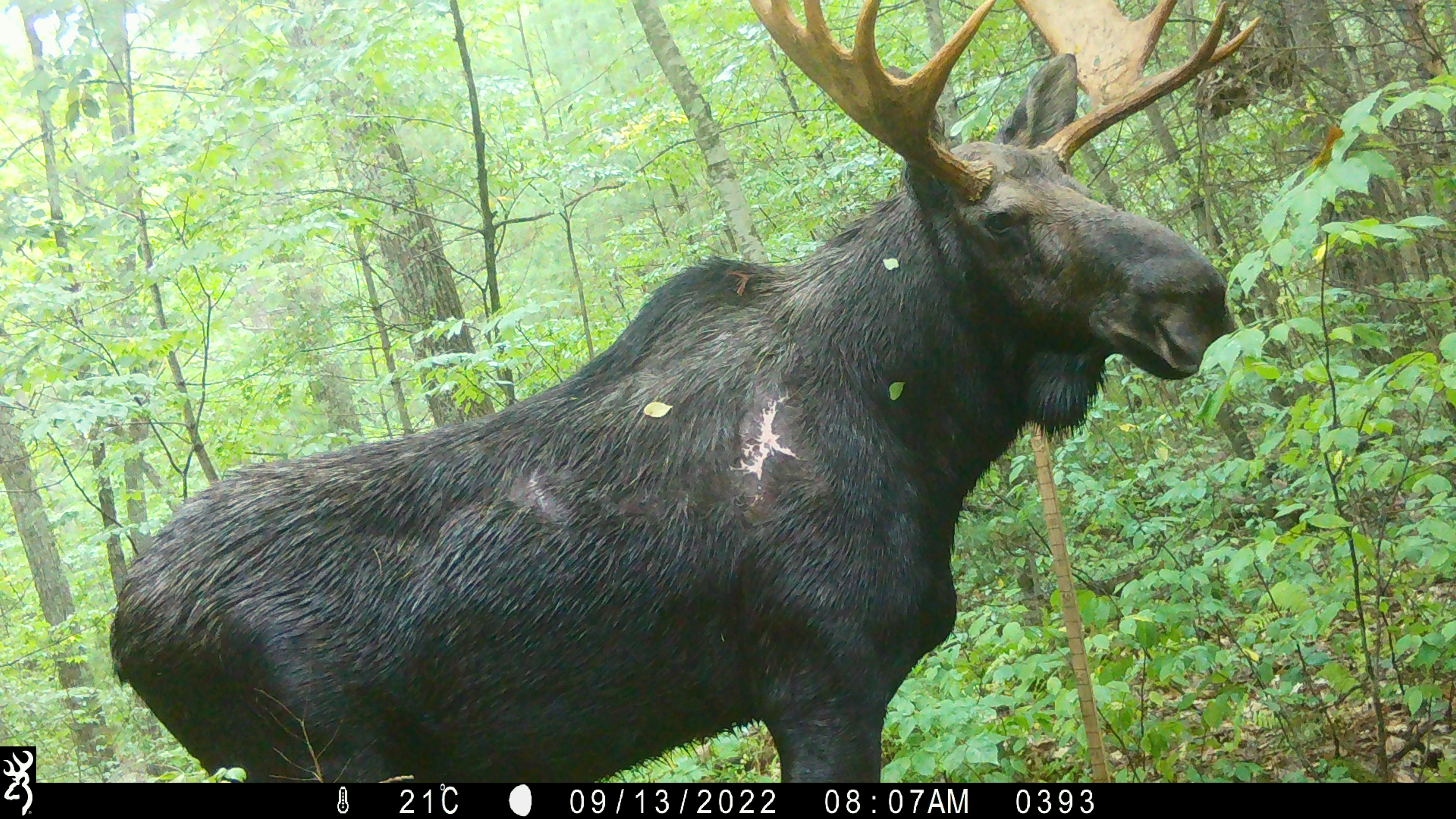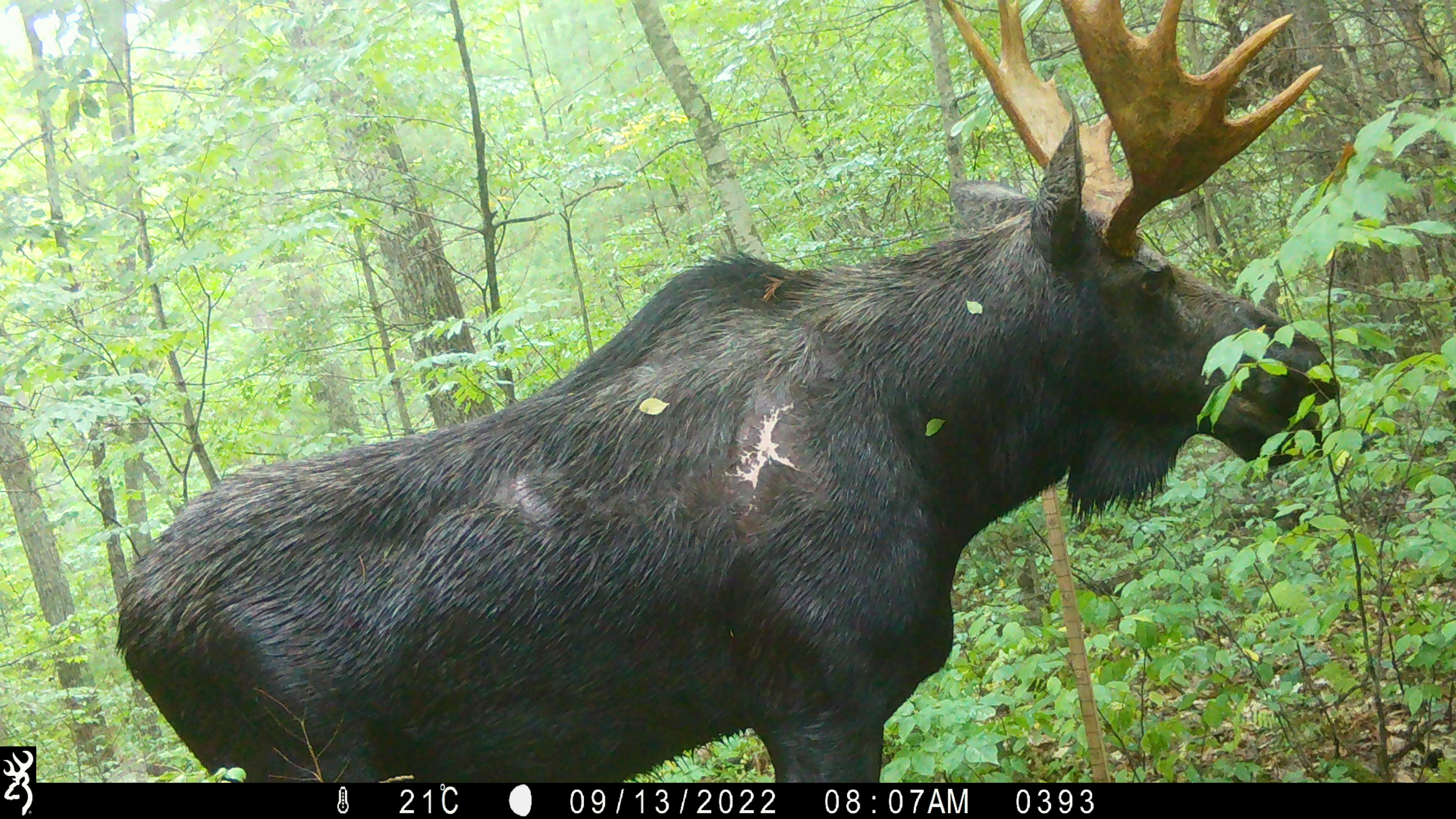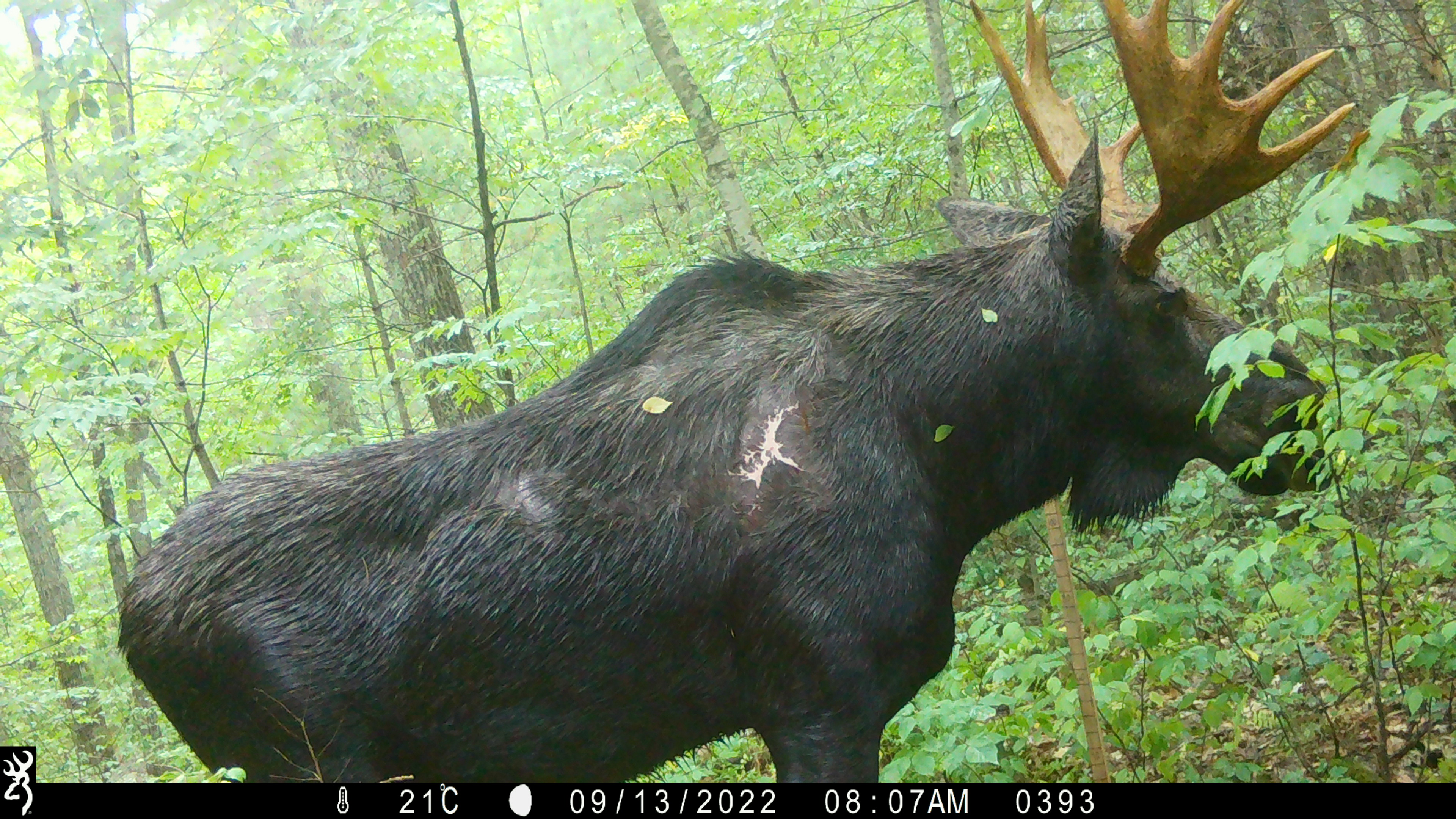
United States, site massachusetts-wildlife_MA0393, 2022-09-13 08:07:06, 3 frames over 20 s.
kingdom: Animalia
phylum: Chordata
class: Mammalia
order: Artiodactyla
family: Cervidae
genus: Alces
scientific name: Alces alces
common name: moose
Moose (Alces alces).